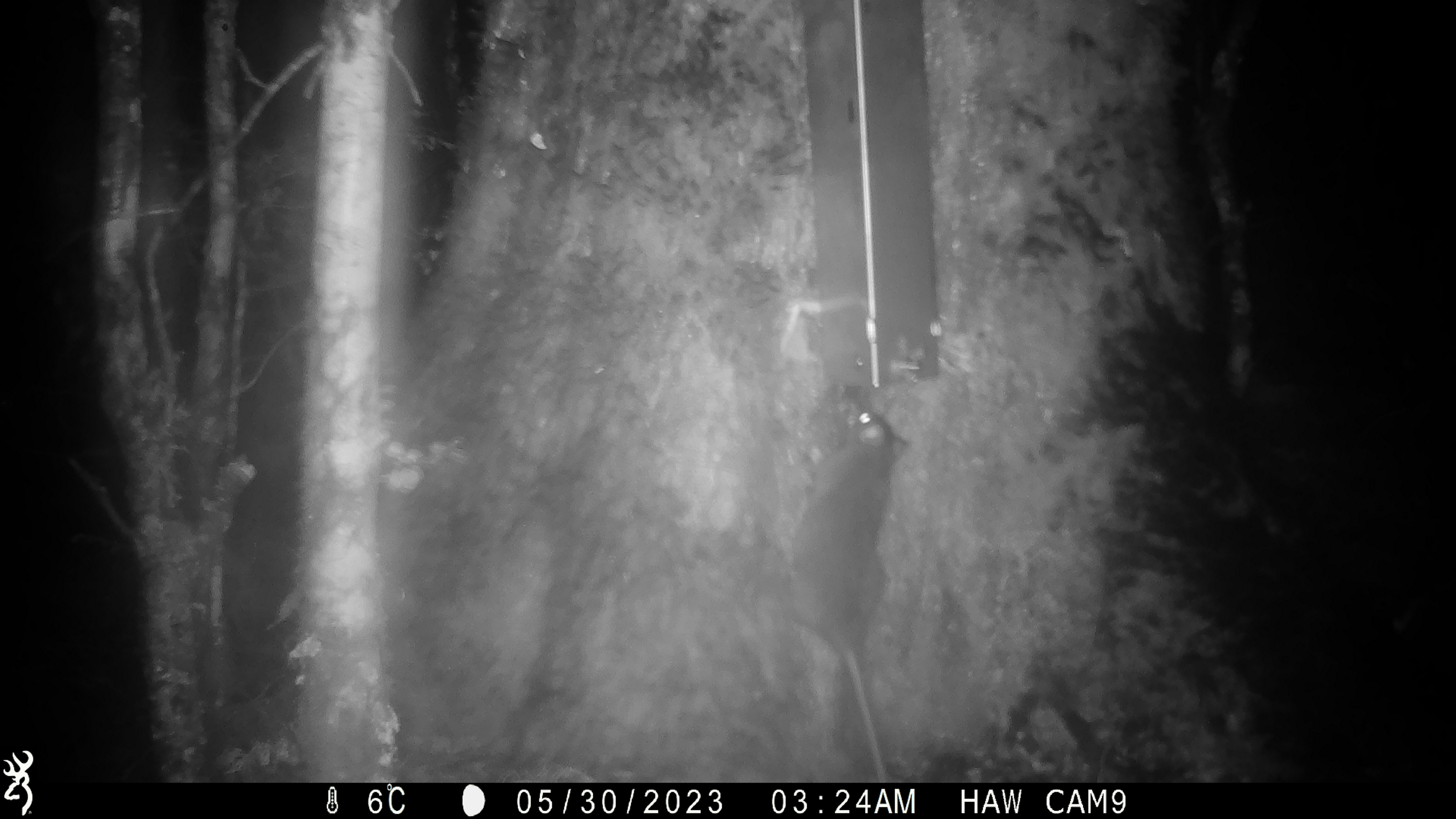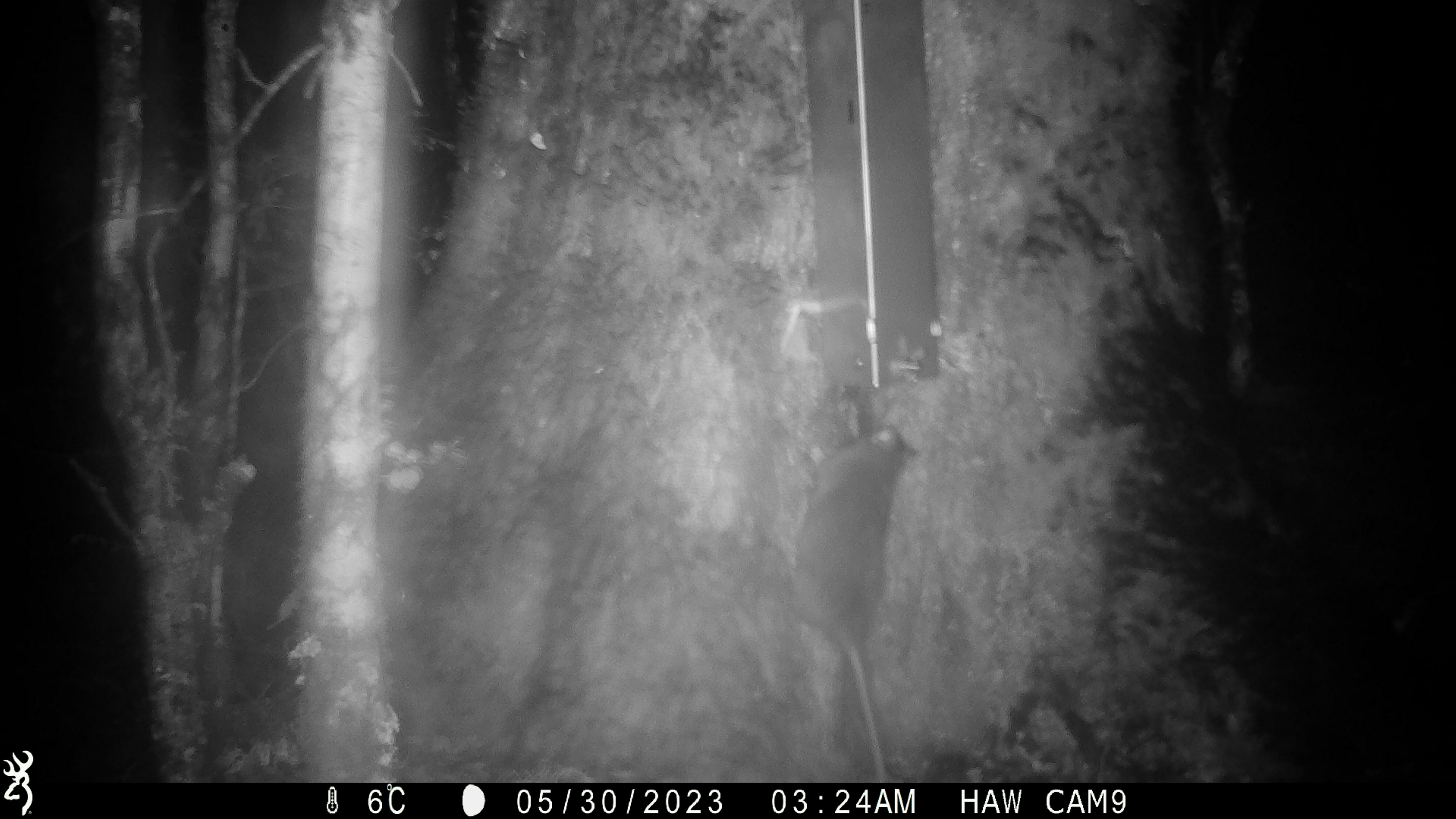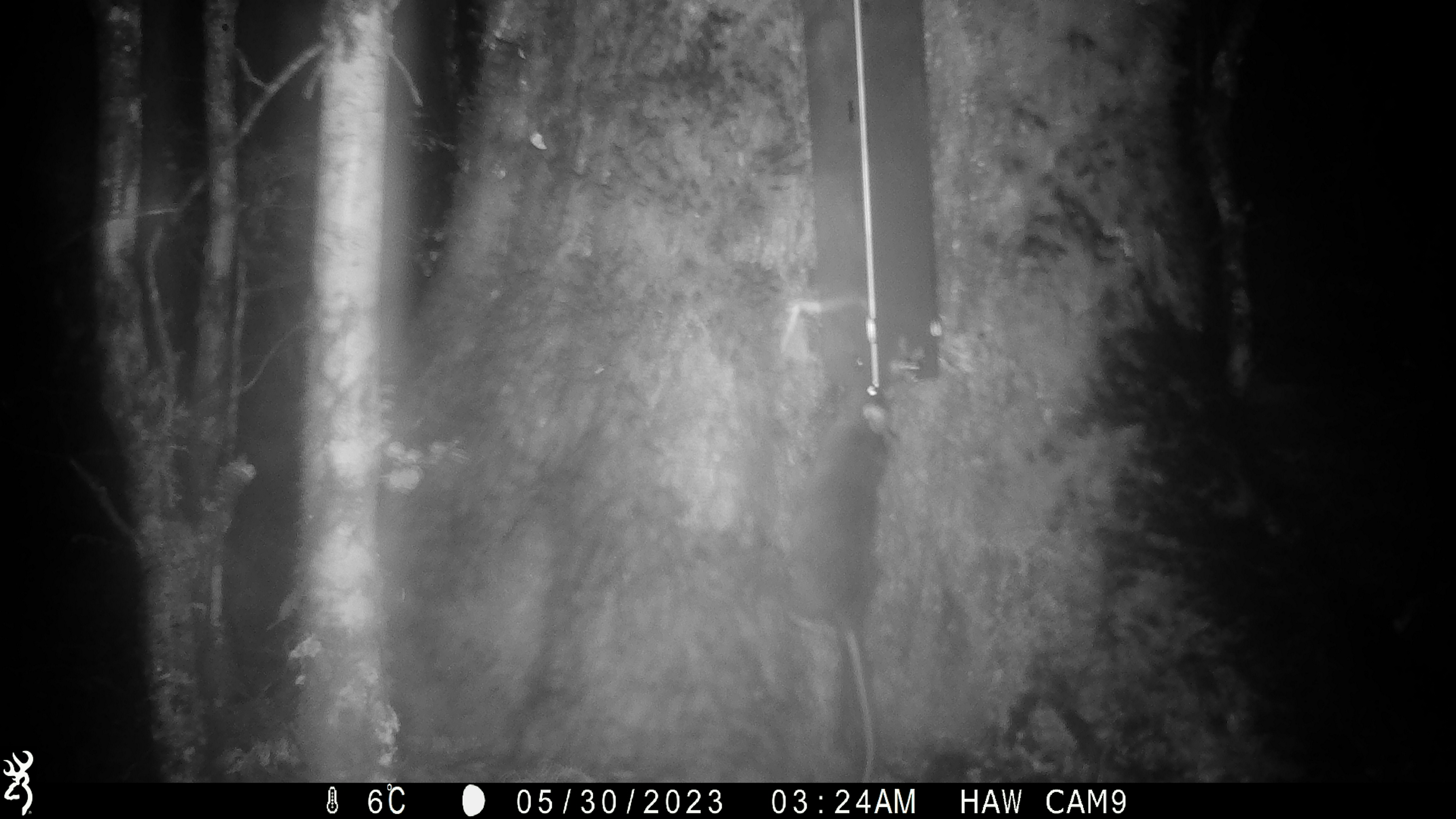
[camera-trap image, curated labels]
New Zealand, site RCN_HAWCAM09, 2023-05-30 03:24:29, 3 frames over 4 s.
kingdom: Animalia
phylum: Chordata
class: Mammalia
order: Rodentia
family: Muridae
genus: Rattus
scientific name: Rattus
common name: rat